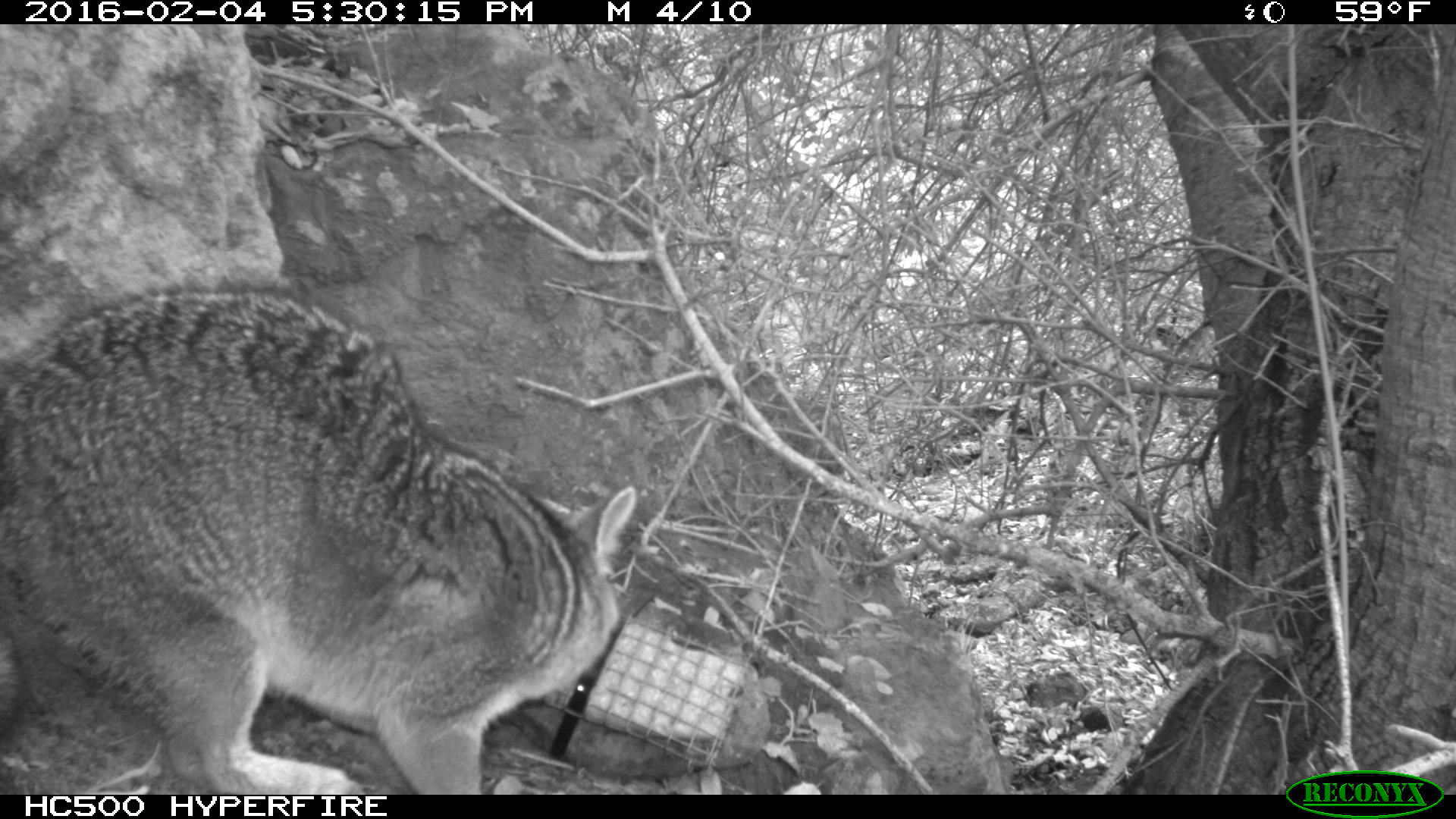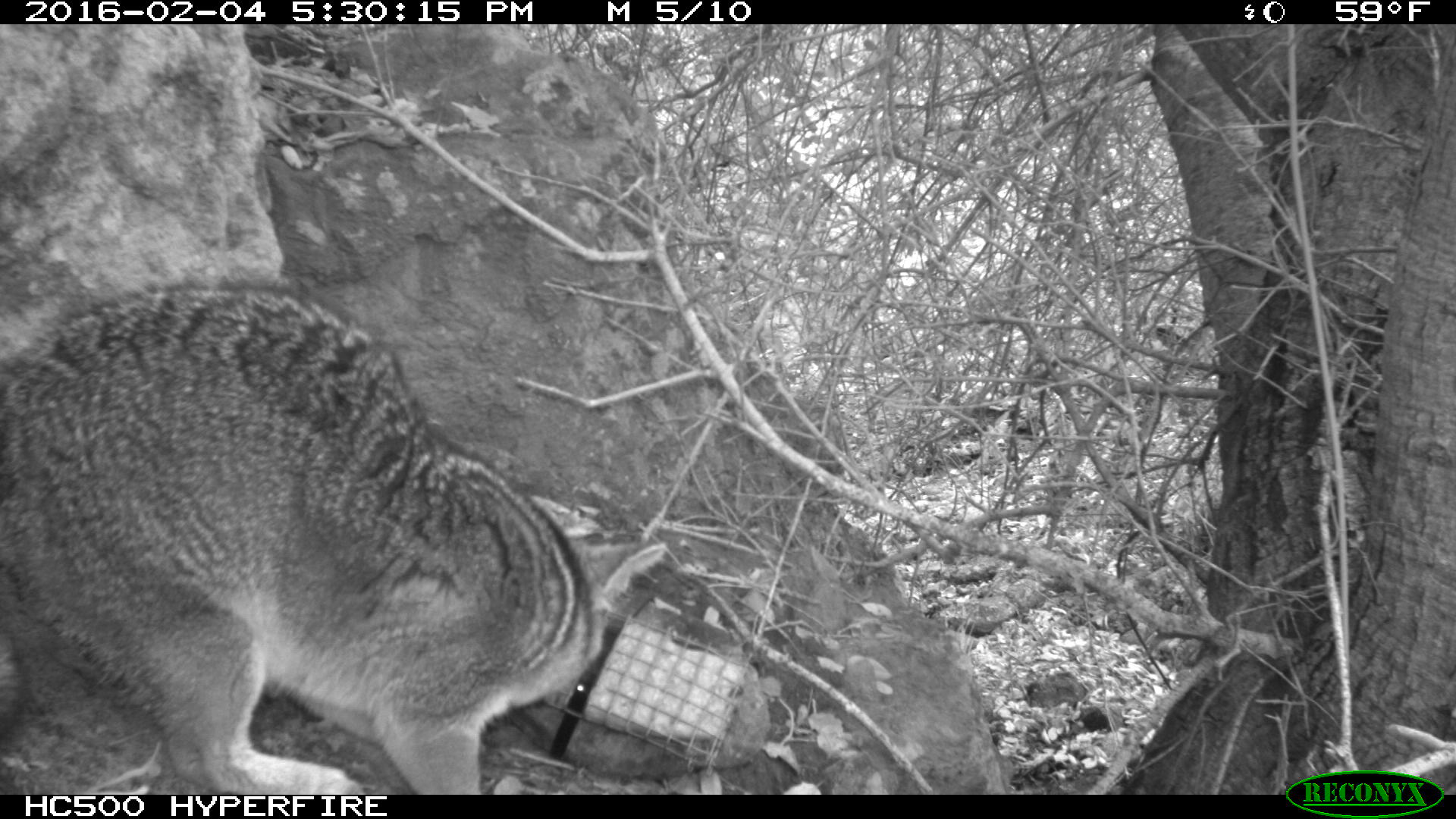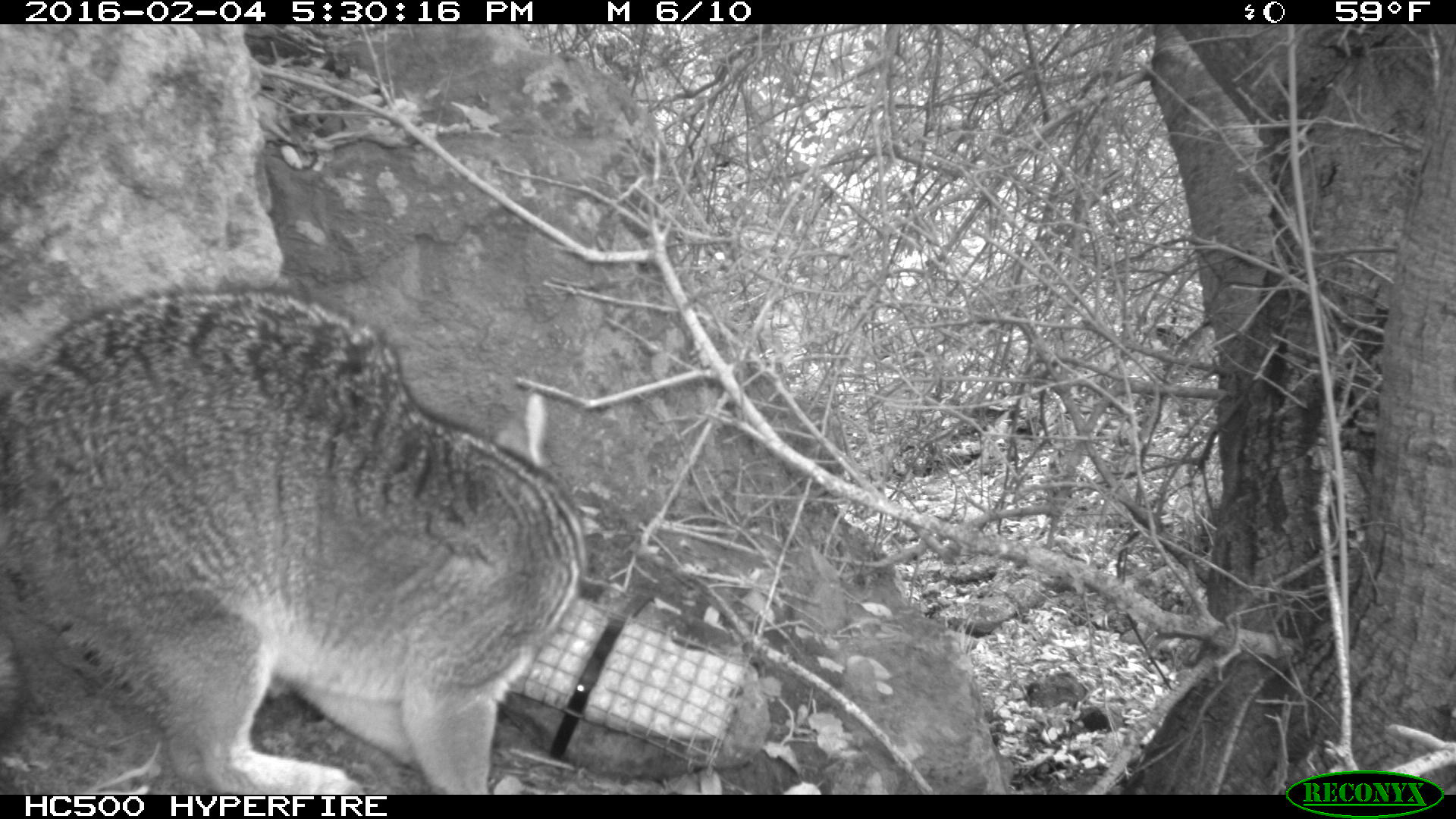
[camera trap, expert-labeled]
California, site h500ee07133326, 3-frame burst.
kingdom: Animalia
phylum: Chordata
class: Mammalia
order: Carnivora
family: Canidae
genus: Urocyon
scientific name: Urocyon littoralis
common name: island fox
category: fox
Fox (island fox) (Urocyon littoralis).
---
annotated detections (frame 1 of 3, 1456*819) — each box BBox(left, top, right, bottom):
fox: BBox(0, 281, 637, 793)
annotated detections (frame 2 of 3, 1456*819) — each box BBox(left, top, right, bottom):
fox: BBox(0, 281, 667, 795)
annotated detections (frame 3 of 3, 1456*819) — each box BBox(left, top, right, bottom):
fox: BBox(0, 278, 585, 795)